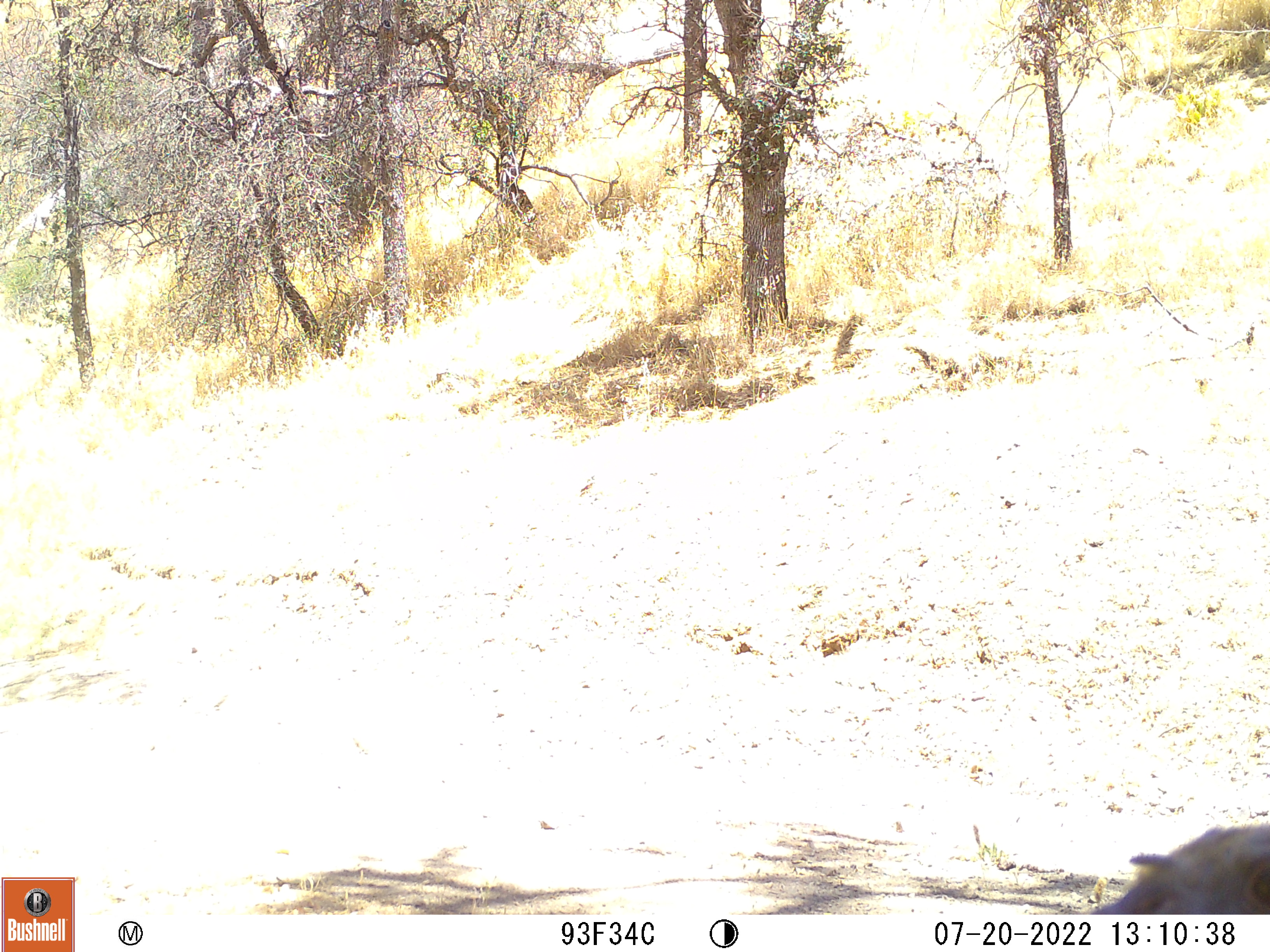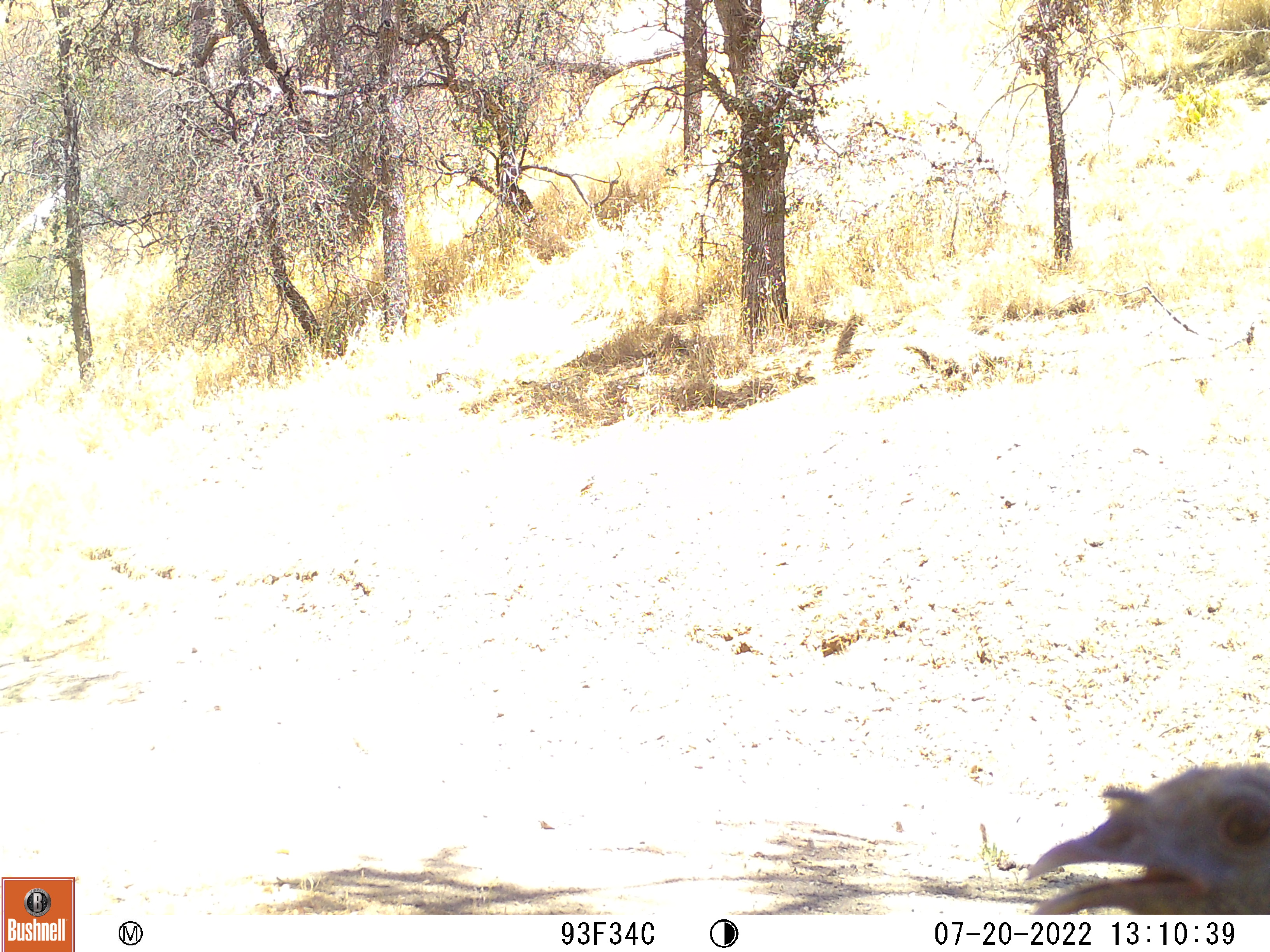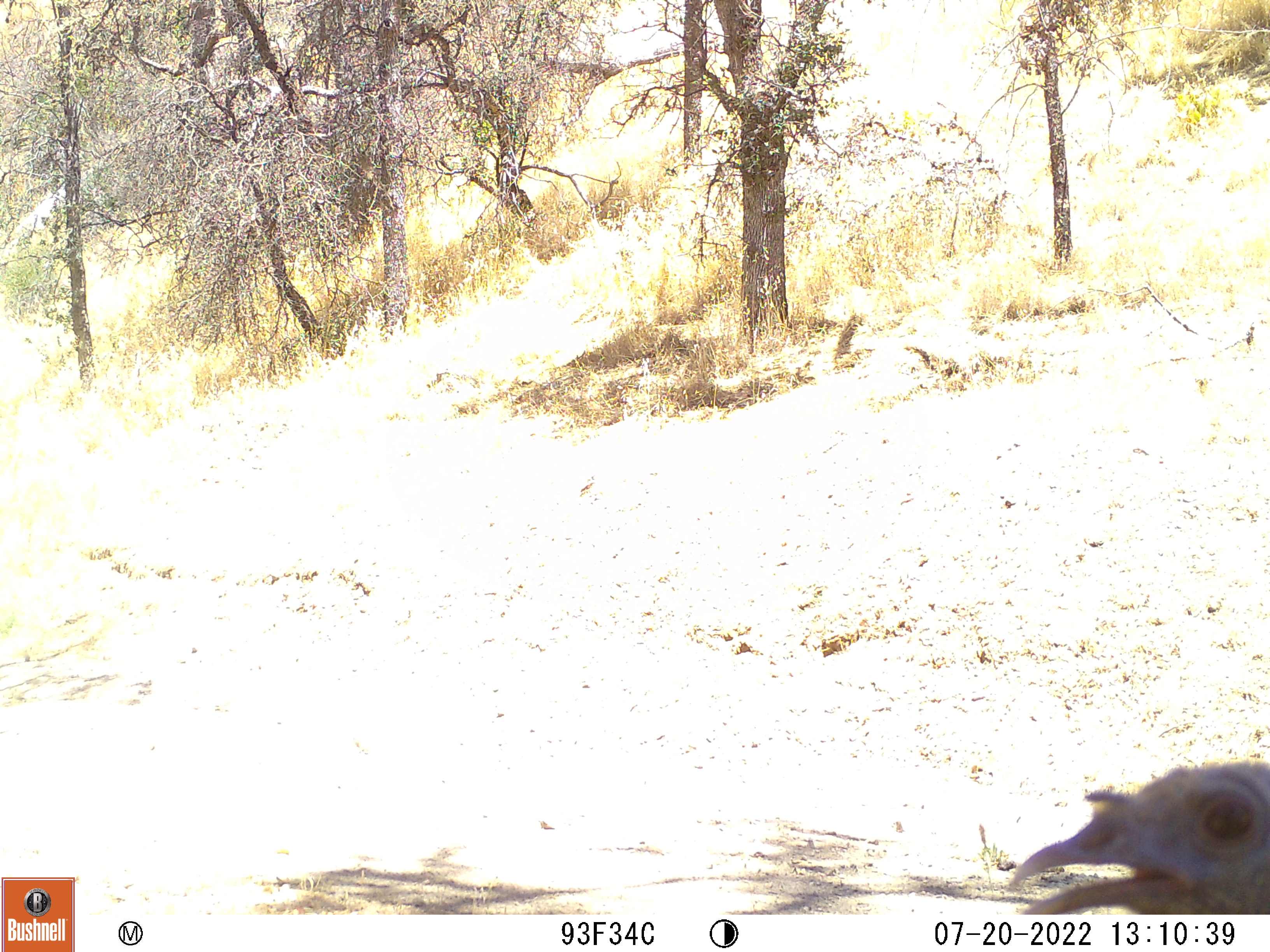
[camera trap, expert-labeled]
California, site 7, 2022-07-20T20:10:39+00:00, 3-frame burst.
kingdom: Animalia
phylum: Chordata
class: Aves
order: Galliformes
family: Phasianidae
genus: Meleagris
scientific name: Meleagris gallopavo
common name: turkey